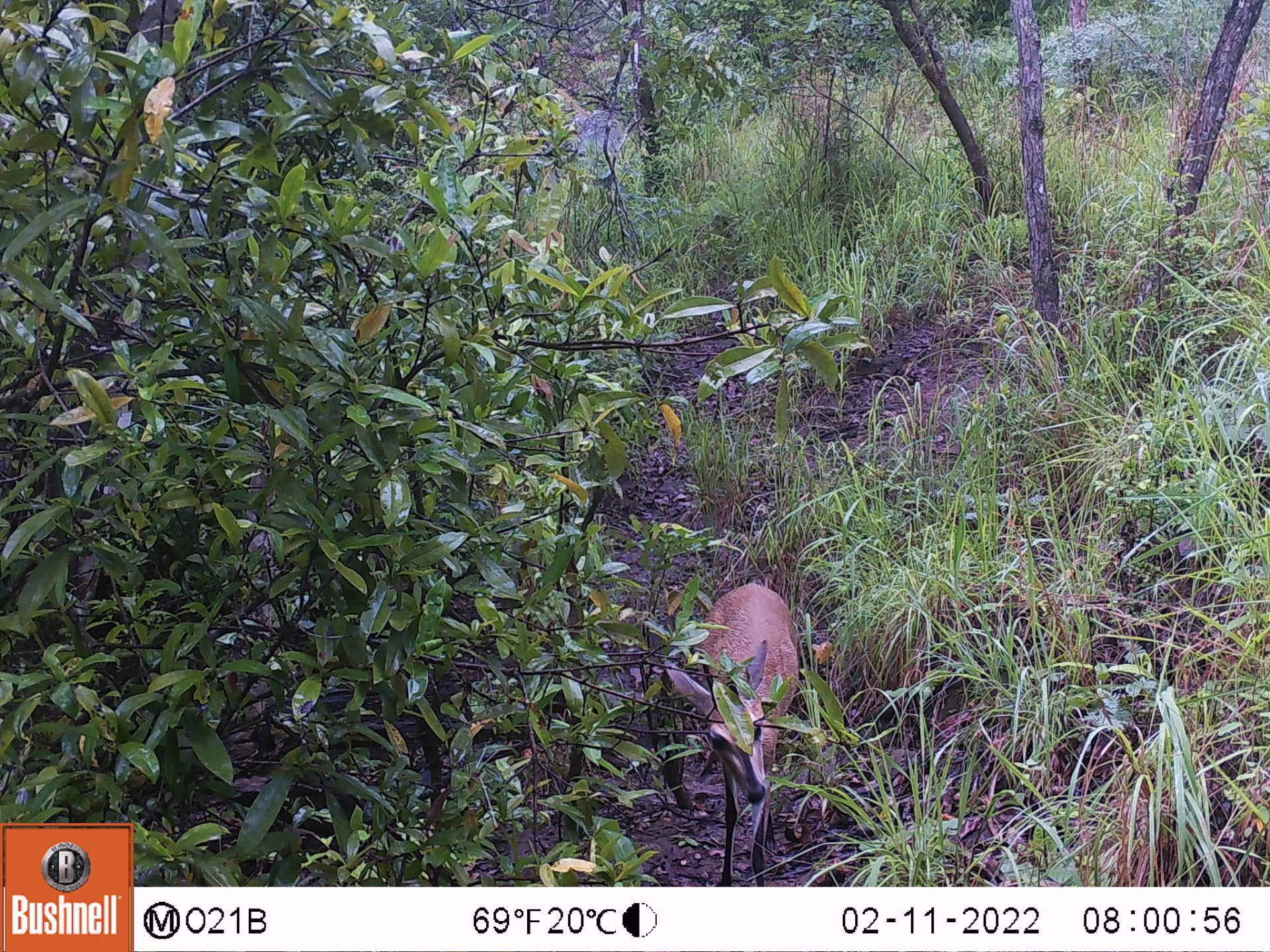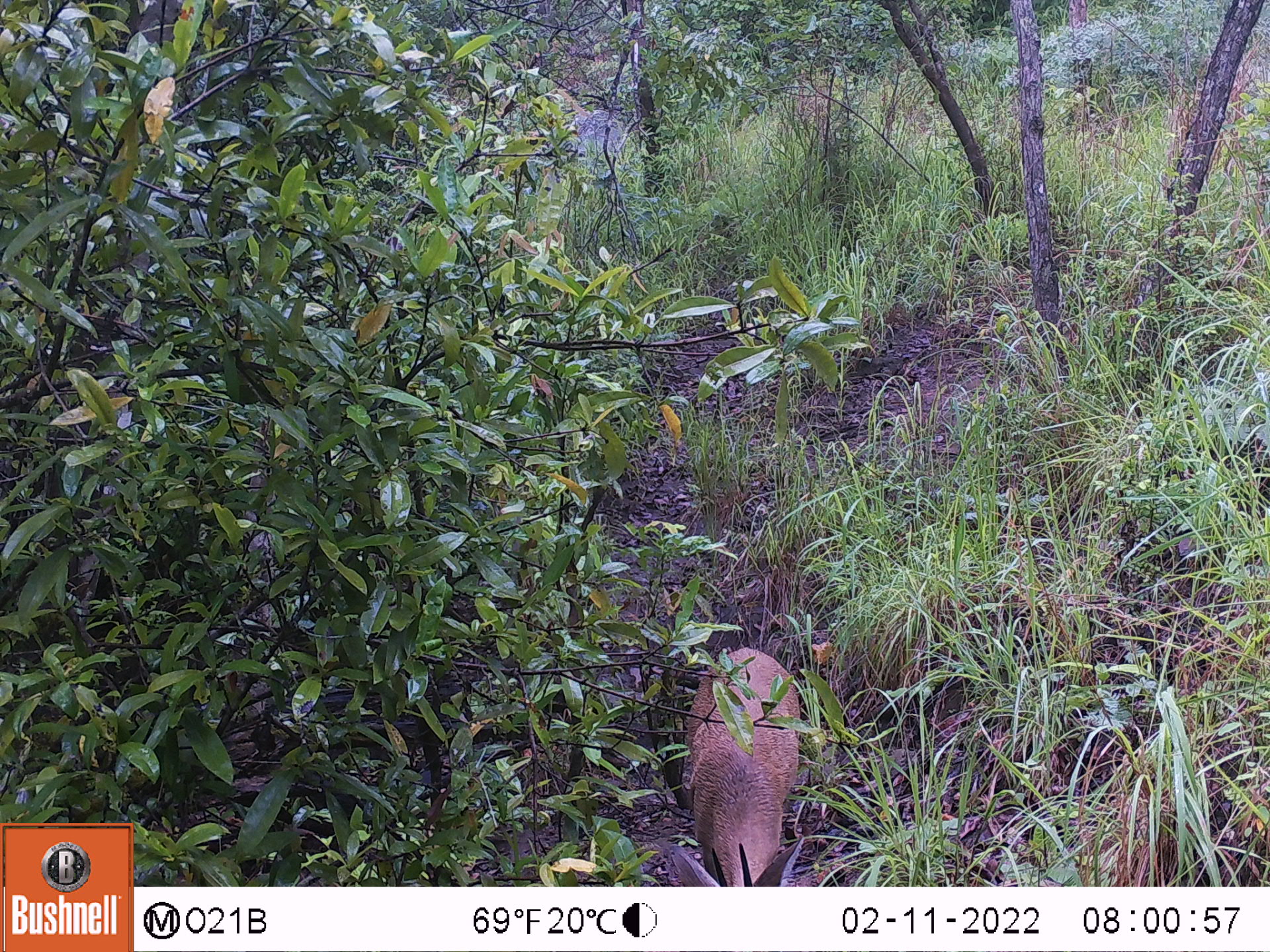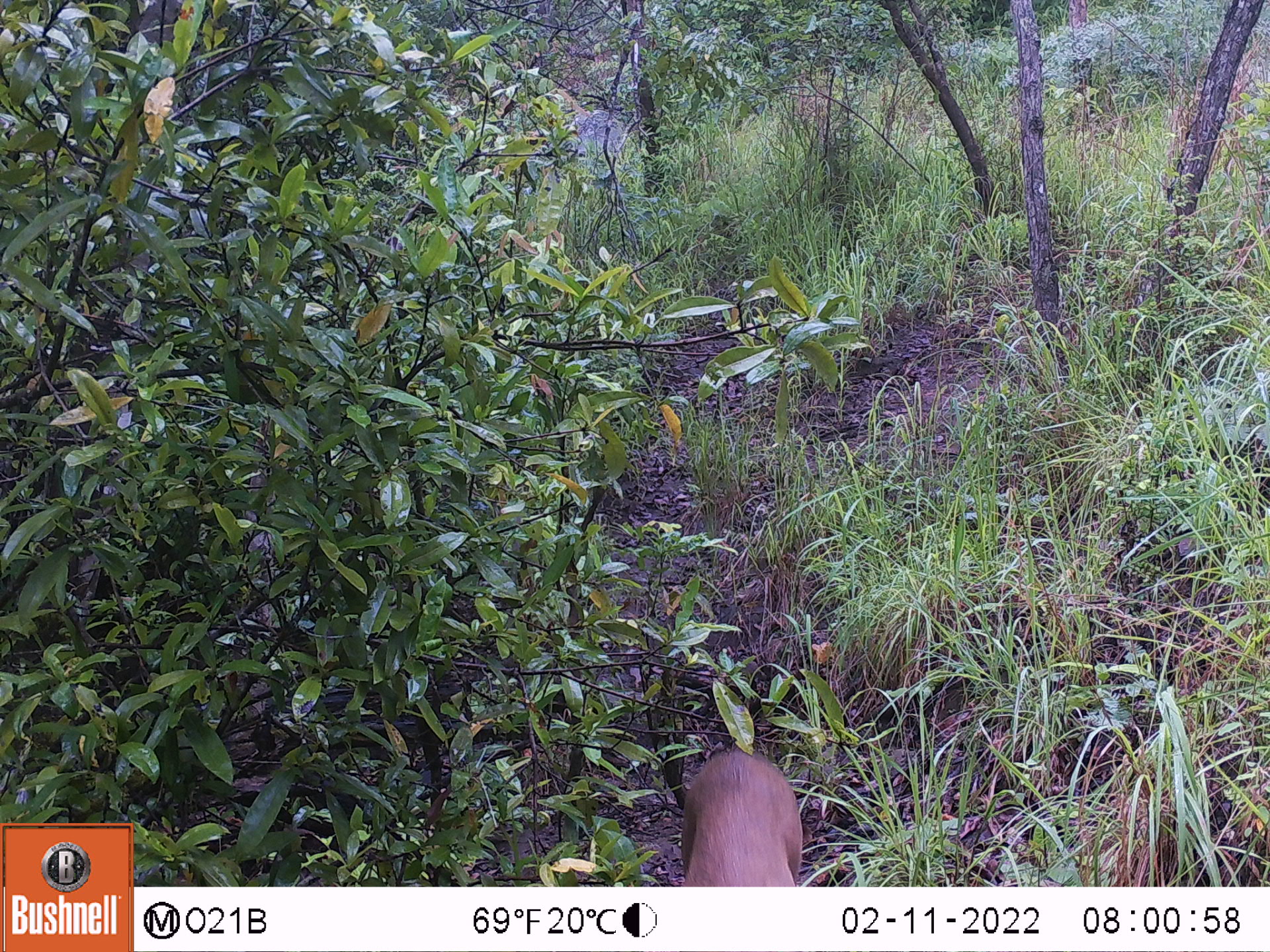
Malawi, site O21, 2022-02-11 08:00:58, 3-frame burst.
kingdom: Animalia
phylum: Chordata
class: Mammalia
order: Artiodactyla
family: Bovidae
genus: Sylvicapra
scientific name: Sylvicapra grimmia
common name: common duiker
Common duiker (Sylvicapra grimmia), count 1.